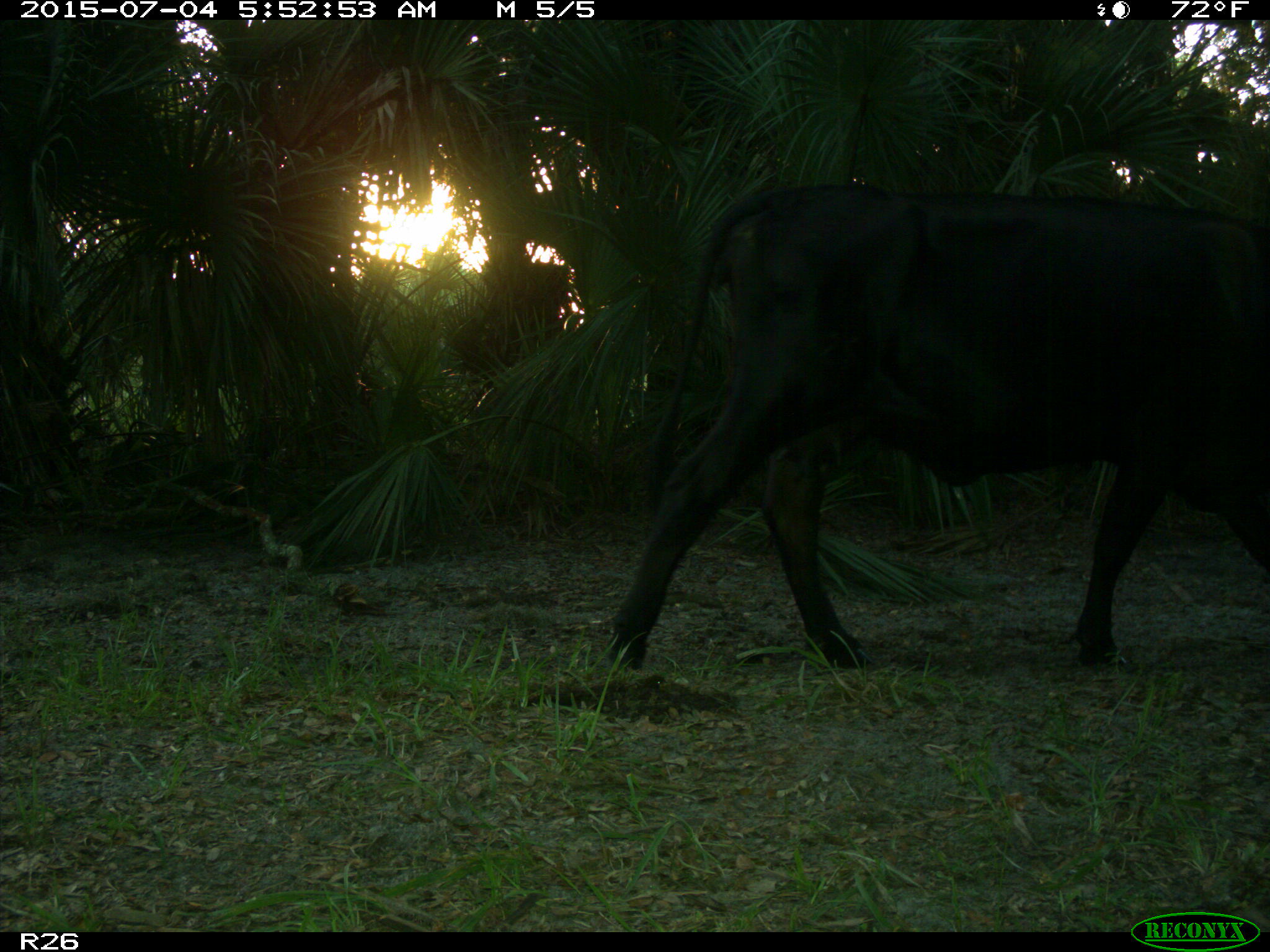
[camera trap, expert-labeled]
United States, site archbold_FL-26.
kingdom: Animalia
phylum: Chordata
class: Mammalia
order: Artiodactyla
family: Bovidae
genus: Bos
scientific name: Bos taurus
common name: domestic cow